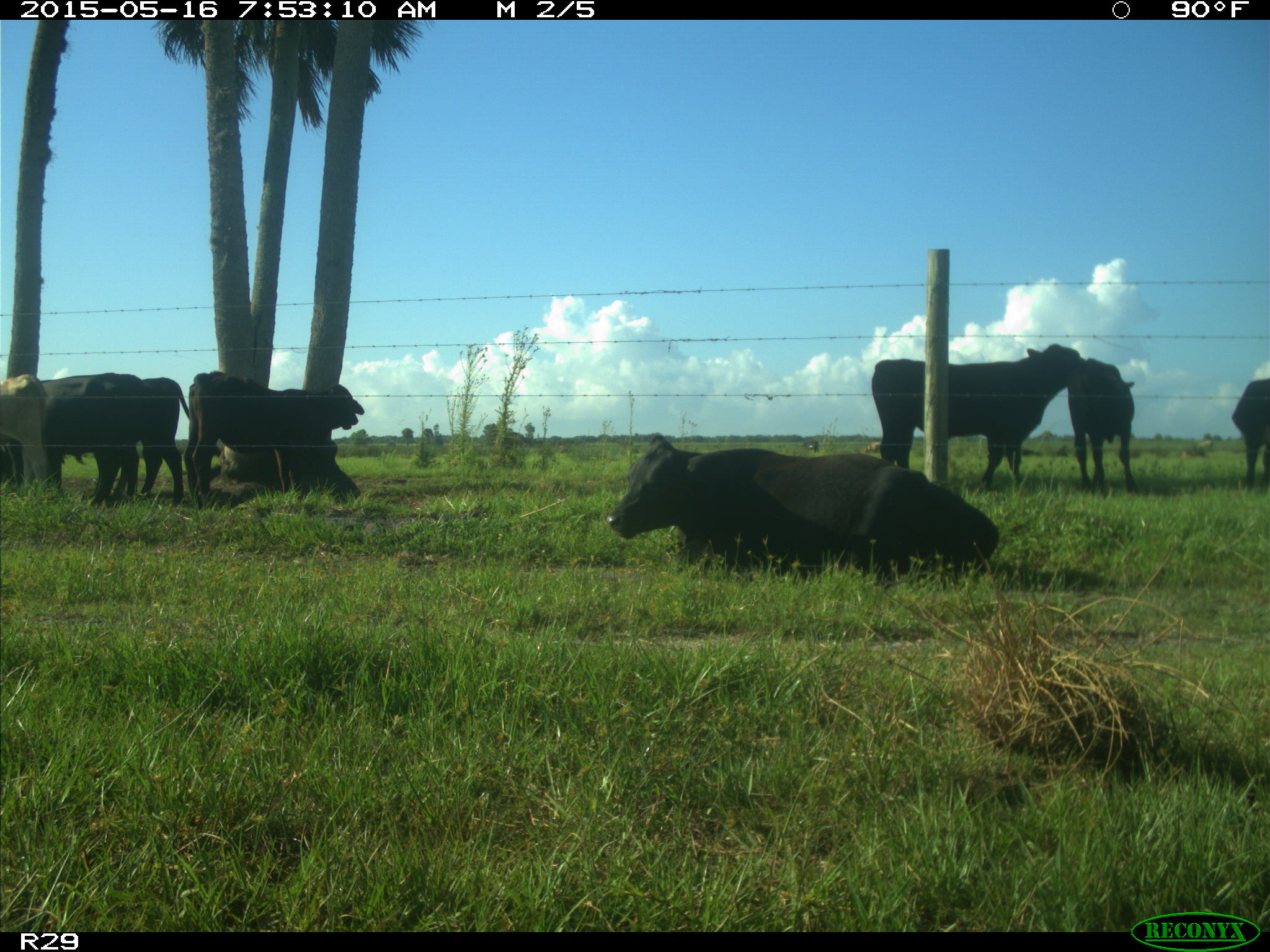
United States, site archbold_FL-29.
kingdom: Animalia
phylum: Chordata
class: Mammalia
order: Artiodactyla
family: Bovidae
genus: Bos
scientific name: Bos taurus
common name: domestic cow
Bos taurus (domestic cow).